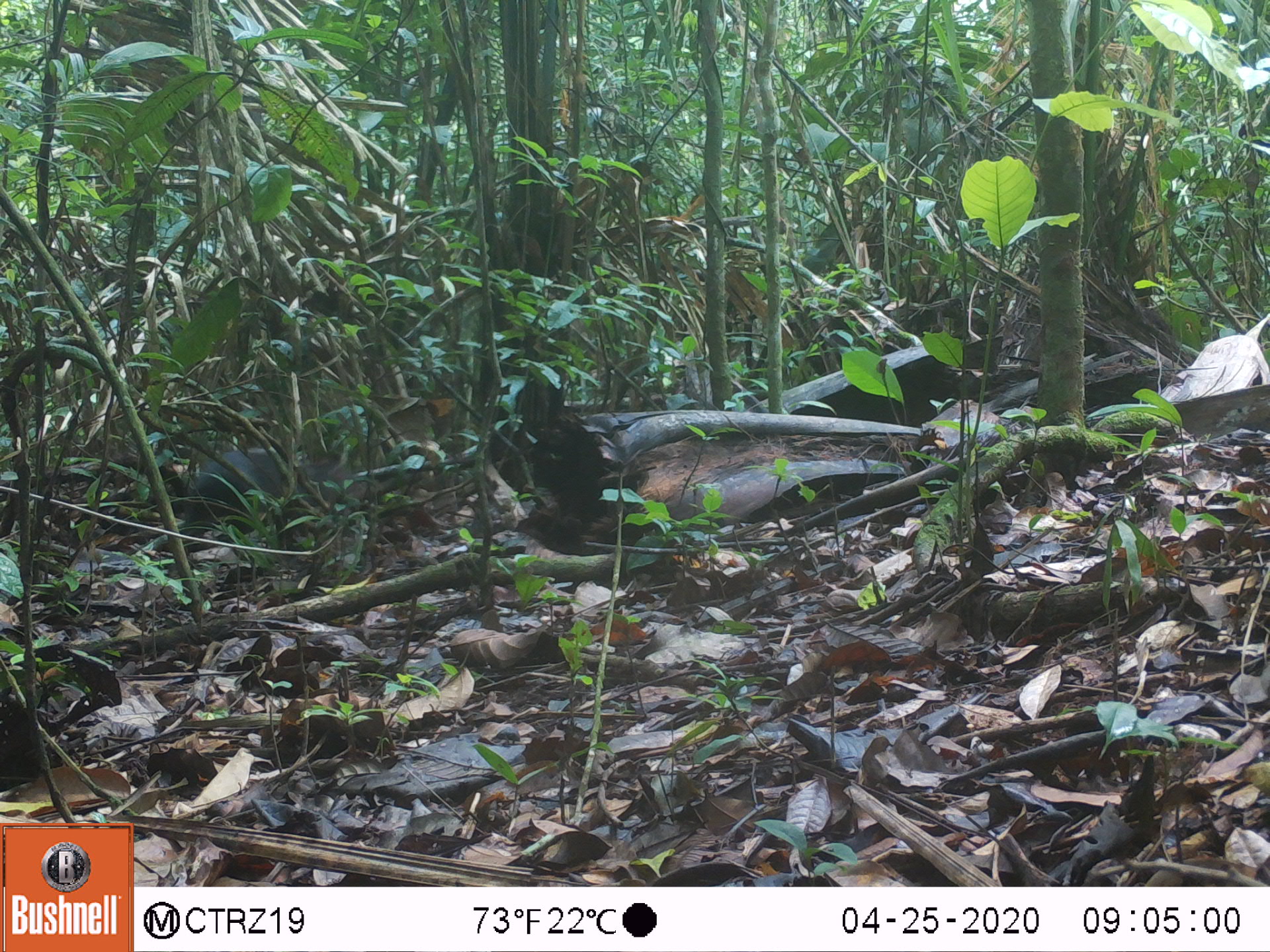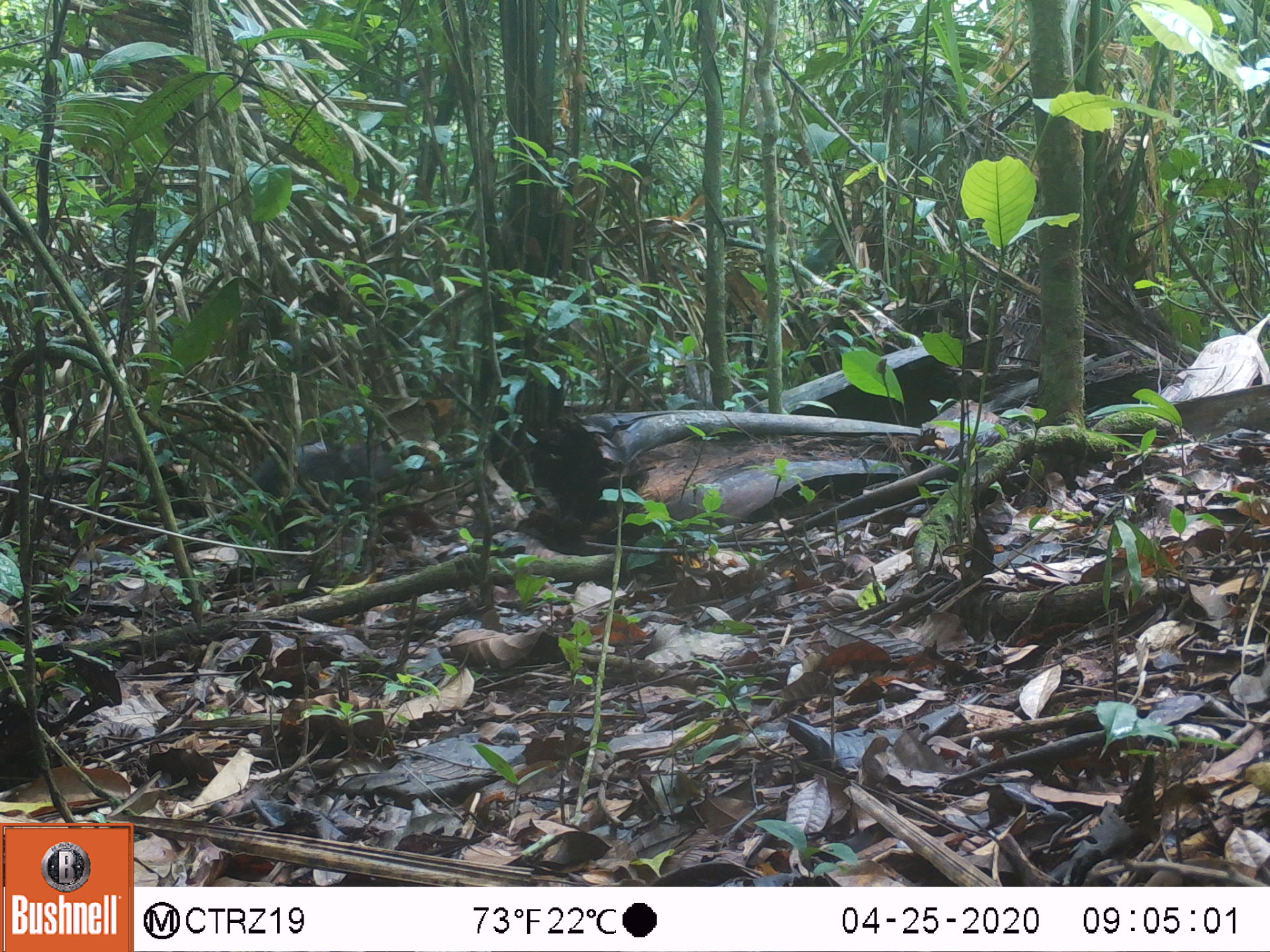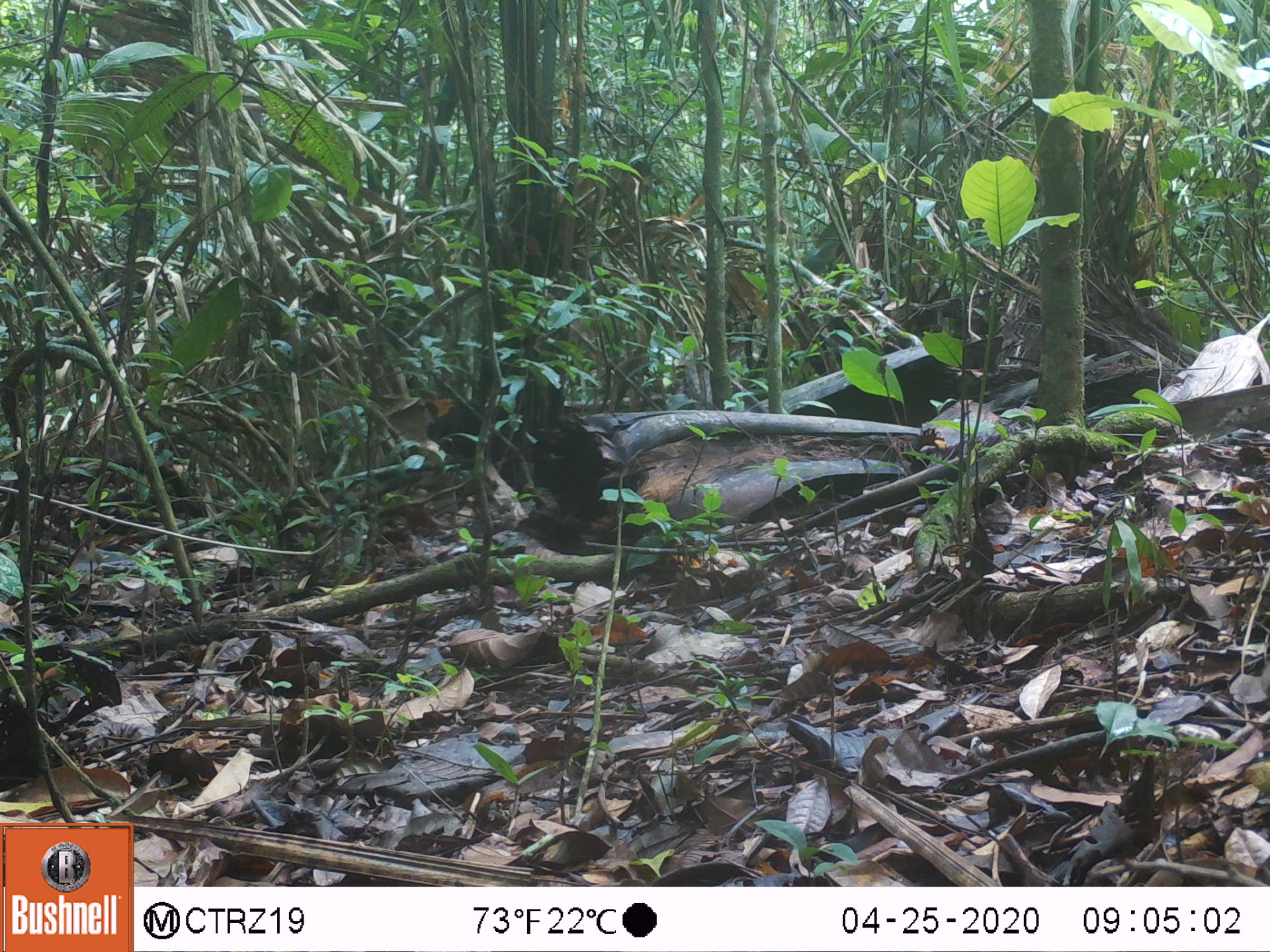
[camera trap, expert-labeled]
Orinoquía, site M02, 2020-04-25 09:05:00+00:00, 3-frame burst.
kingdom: Animalia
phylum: Chordata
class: Mammalia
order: Rodentia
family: Dasyproctidae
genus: Dasyprocta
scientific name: Dasyprocta fuliginosa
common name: black agouti